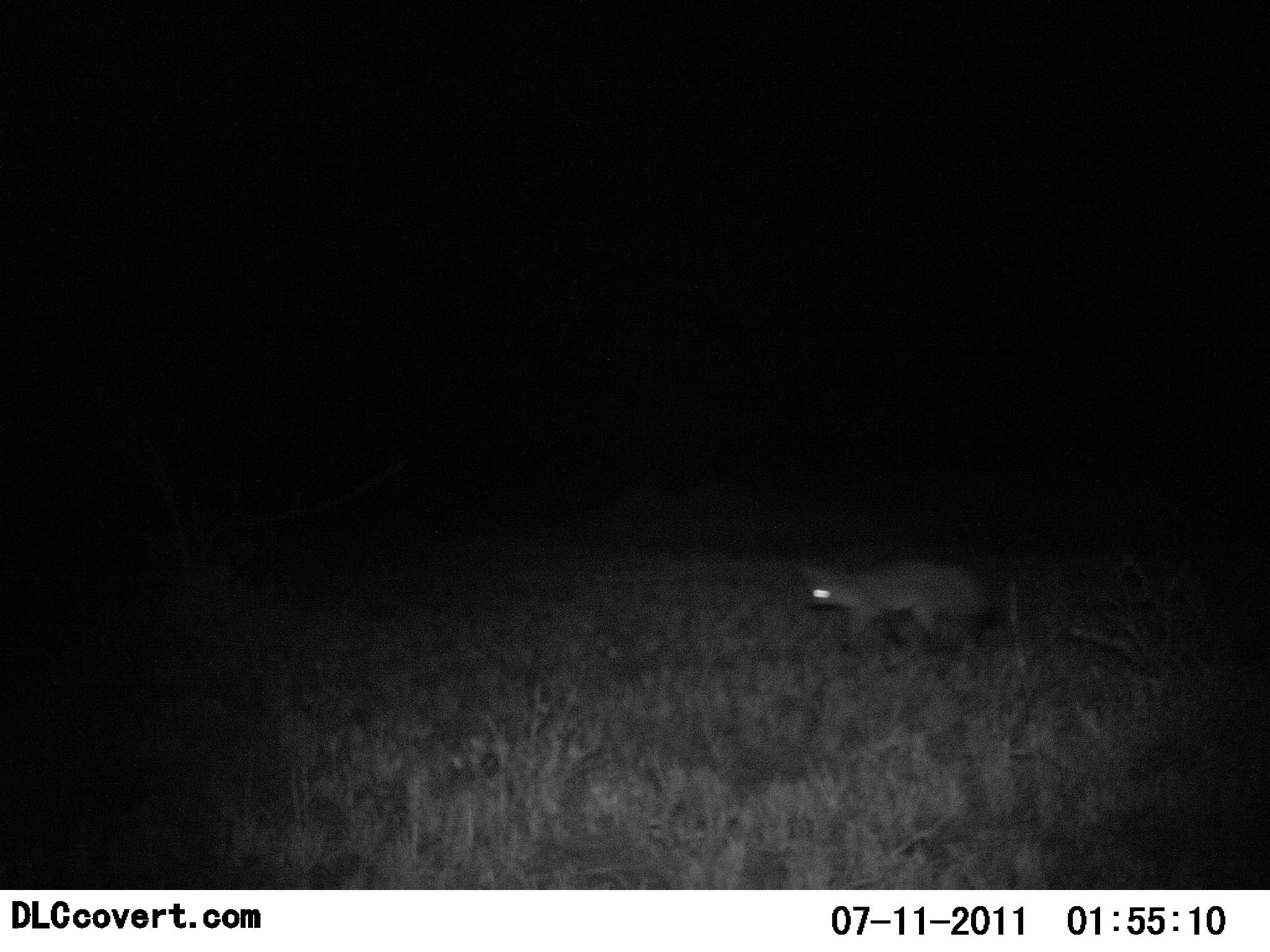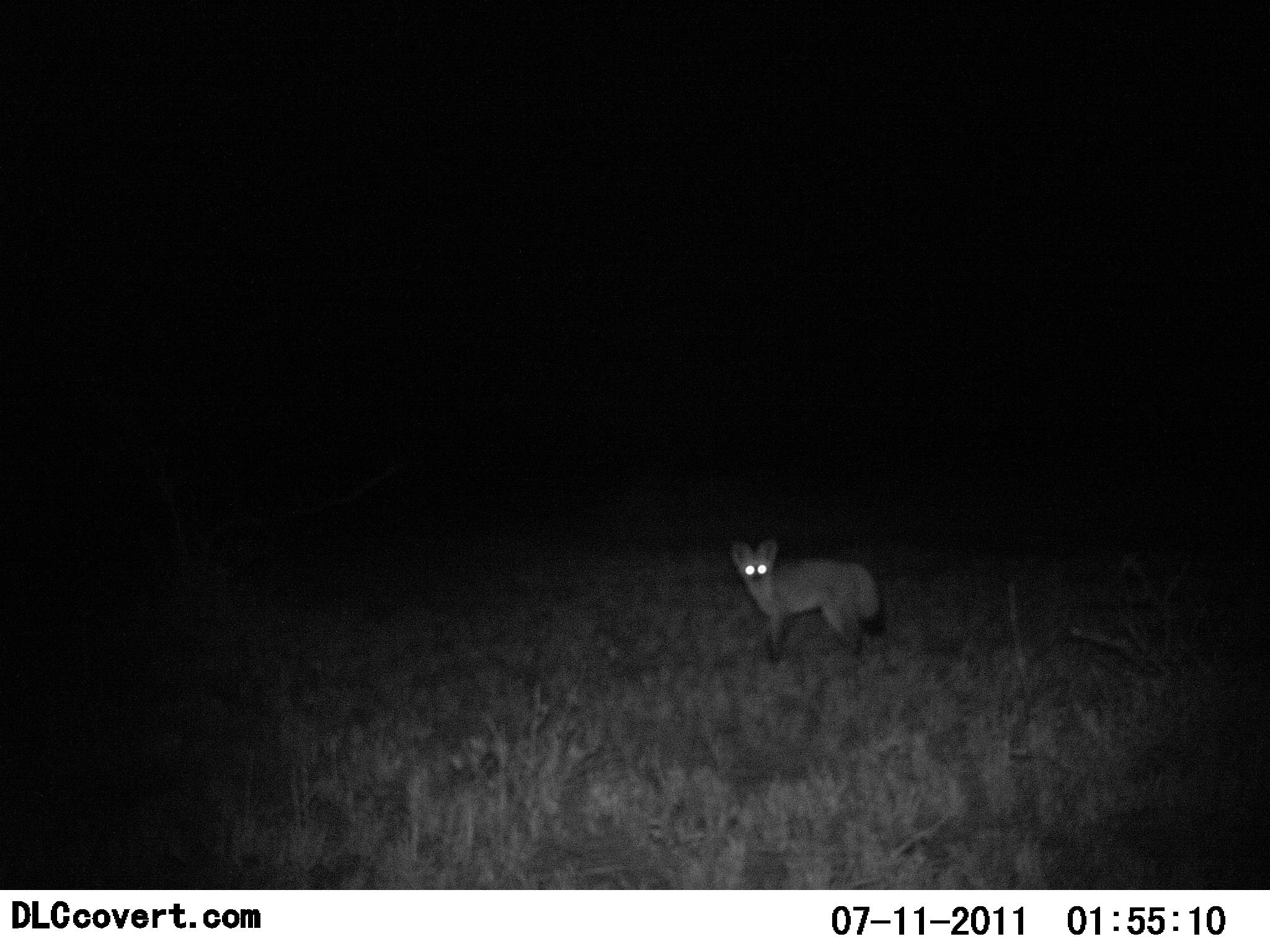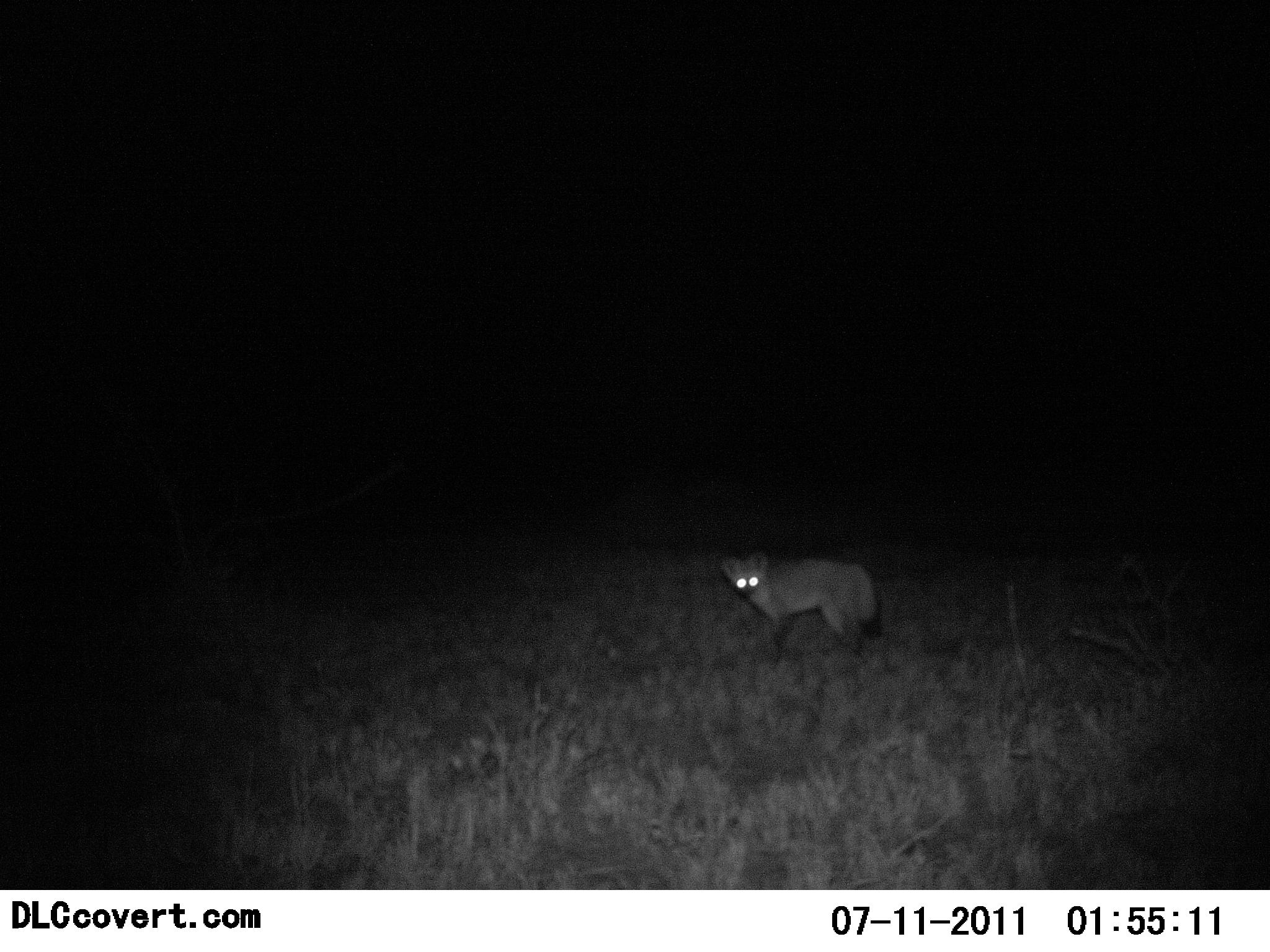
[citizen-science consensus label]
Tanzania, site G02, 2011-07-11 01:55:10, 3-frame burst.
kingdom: Animalia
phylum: Chordata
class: Mammalia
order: Carnivora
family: Canidae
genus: Otocyon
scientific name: Otocyon megalotis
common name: bat-eared fox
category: batearedfox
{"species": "batearedfox (bat-eared fox) (Otocyon megalotis)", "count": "1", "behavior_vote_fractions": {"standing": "9%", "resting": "0%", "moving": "100%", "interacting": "0%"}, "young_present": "0%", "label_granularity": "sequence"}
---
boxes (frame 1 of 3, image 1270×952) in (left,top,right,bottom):
animal: (796,563,992,671)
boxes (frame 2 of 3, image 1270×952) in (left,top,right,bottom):
animal: (724,534,884,665)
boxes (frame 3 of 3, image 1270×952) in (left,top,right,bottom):
animal: (723,550,882,667)